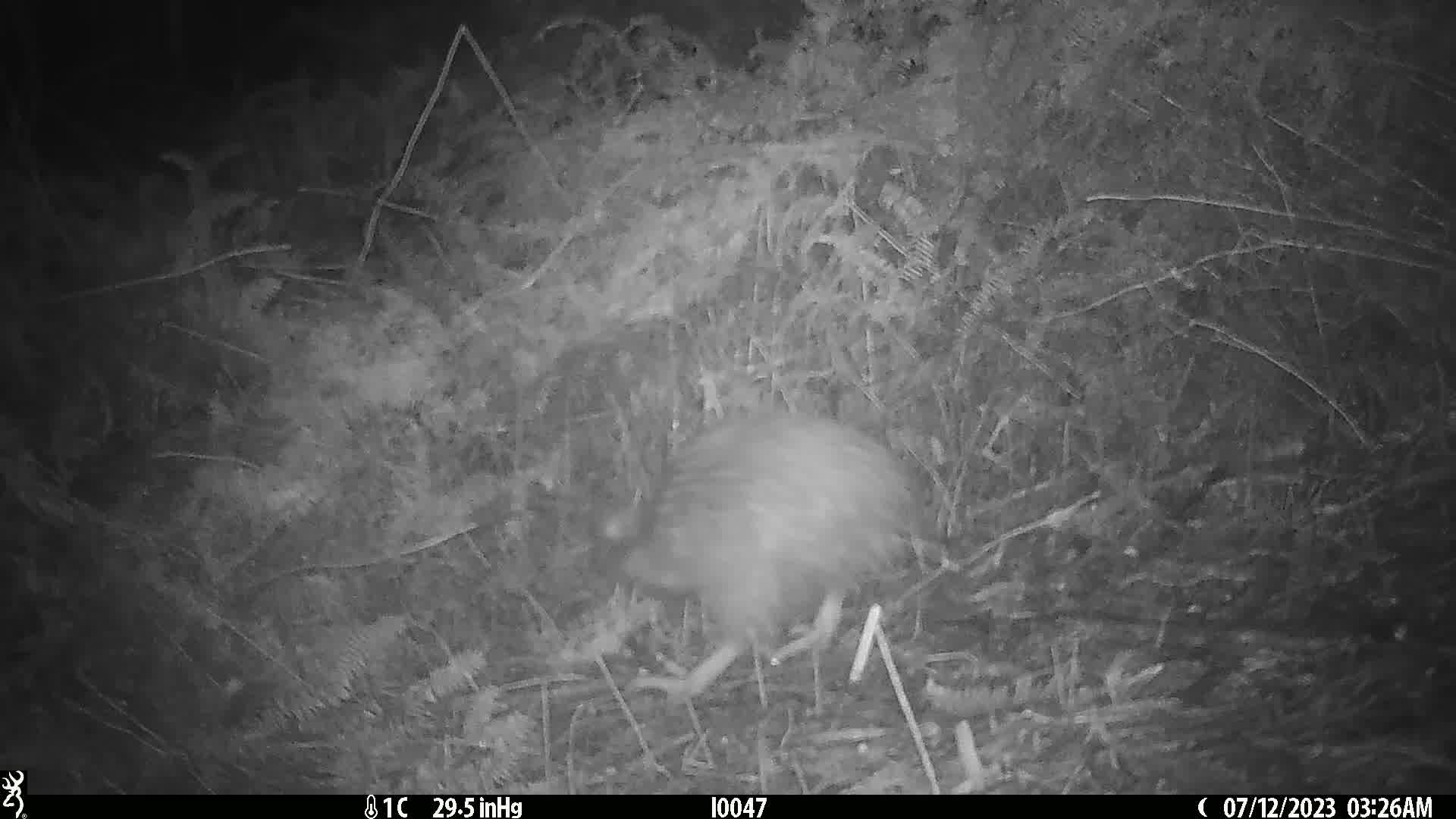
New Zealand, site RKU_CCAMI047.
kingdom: Animalia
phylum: Chordata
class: Aves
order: Apterygiformes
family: Apterygidae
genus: Apteryx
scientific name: Apteryx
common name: kiwi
Kiwi (Apteryx).